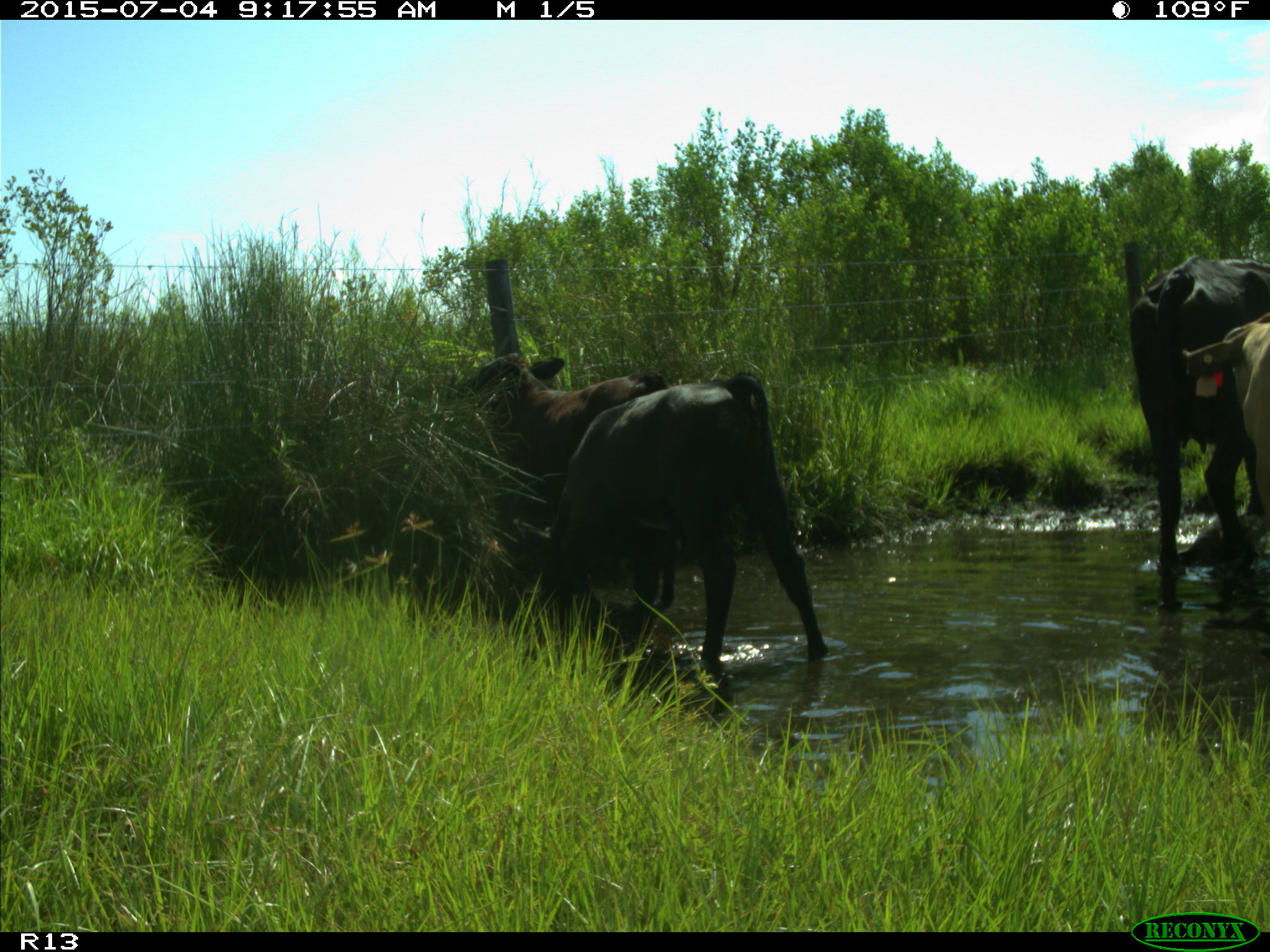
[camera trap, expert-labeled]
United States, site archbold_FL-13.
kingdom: Animalia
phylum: Chordata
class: Mammalia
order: Artiodactyla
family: Bovidae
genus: Bos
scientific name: Bos taurus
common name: domestic cow